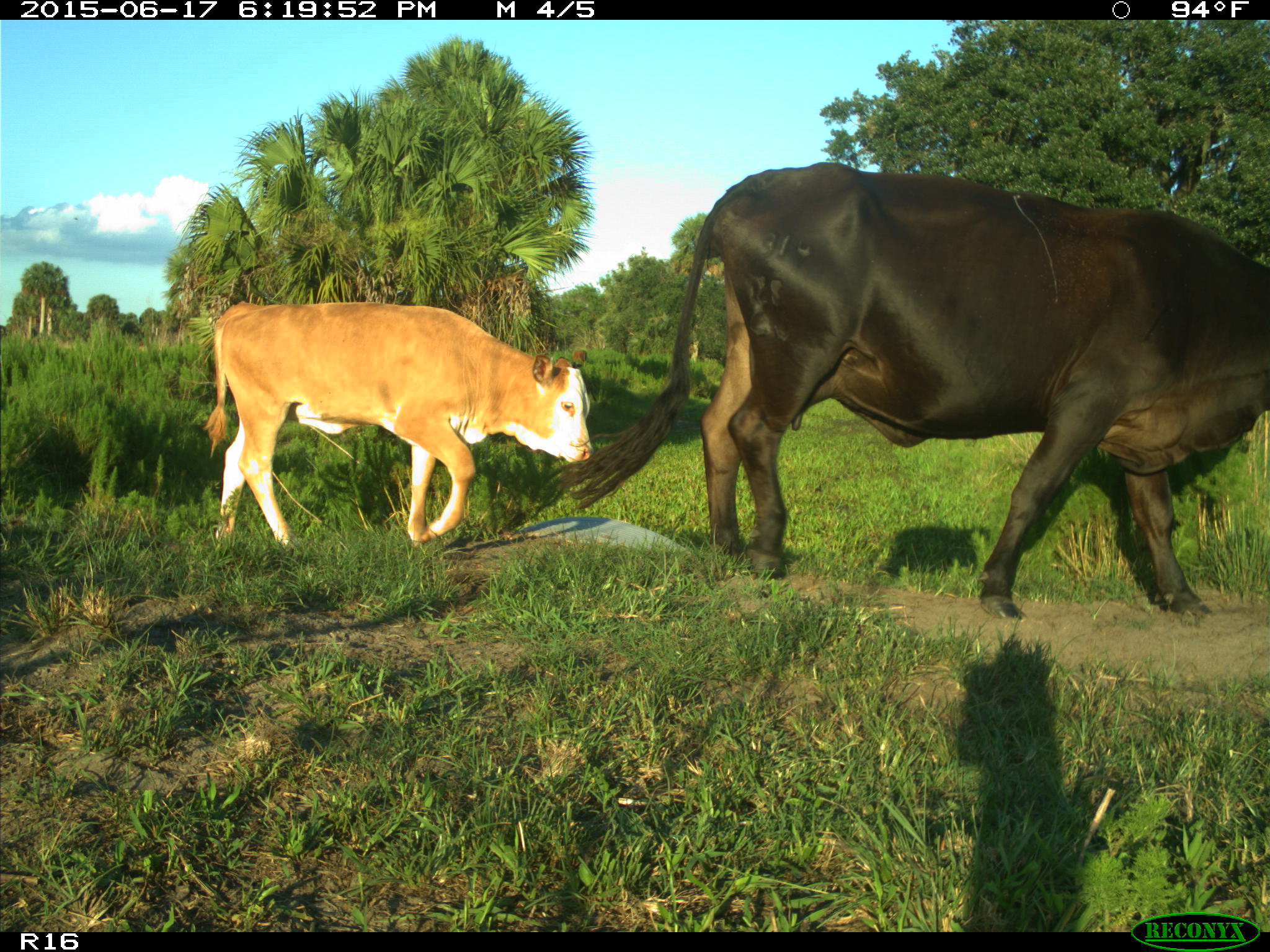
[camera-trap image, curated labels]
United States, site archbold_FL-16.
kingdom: Animalia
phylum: Chordata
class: Mammalia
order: Artiodactyla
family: Bovidae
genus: Bos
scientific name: Bos taurus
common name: domestic cow